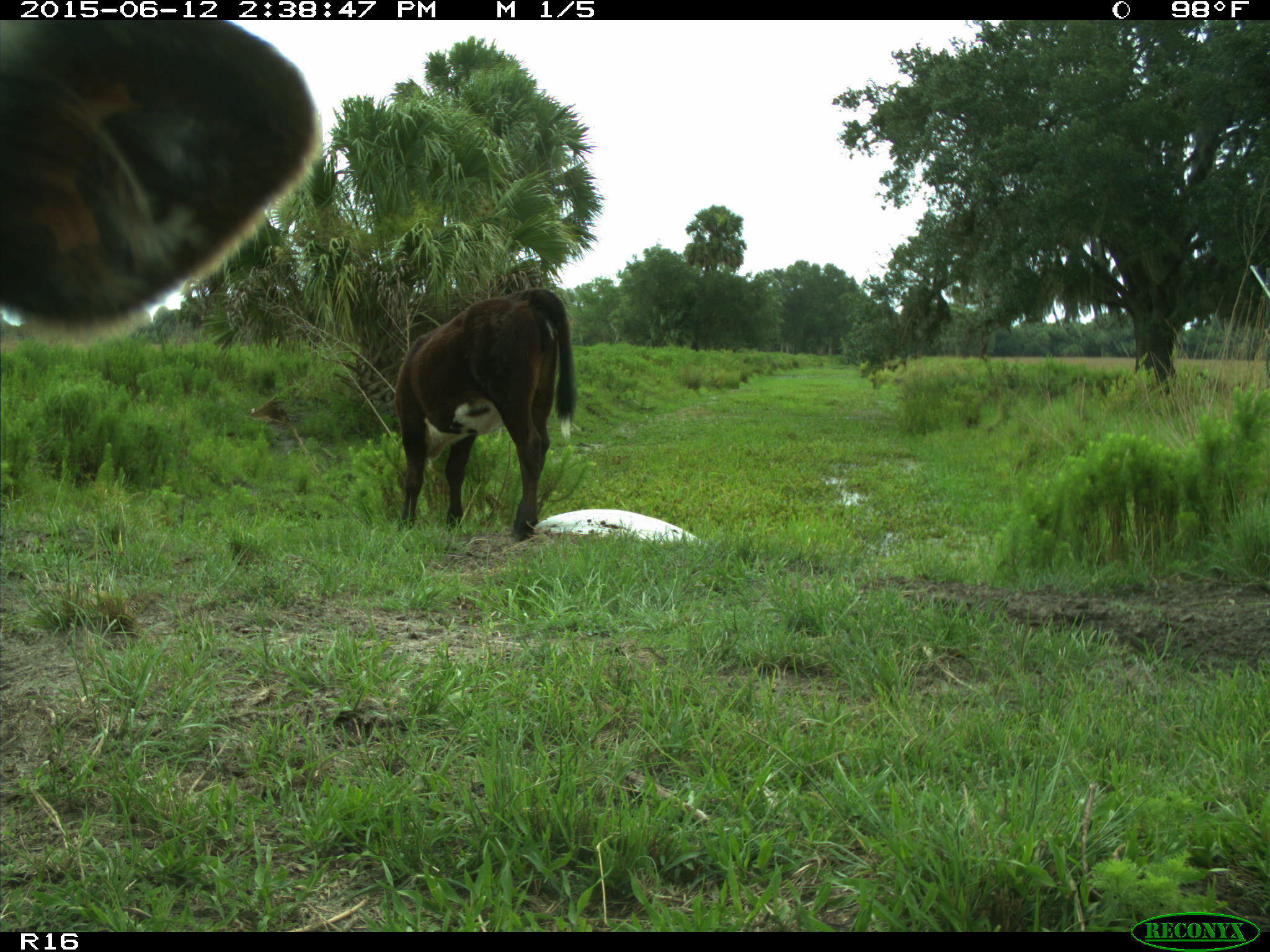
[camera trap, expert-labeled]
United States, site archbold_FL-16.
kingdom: Animalia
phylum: Chordata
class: Mammalia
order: Artiodactyla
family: Bovidae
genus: Bos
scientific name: Bos taurus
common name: domestic cow